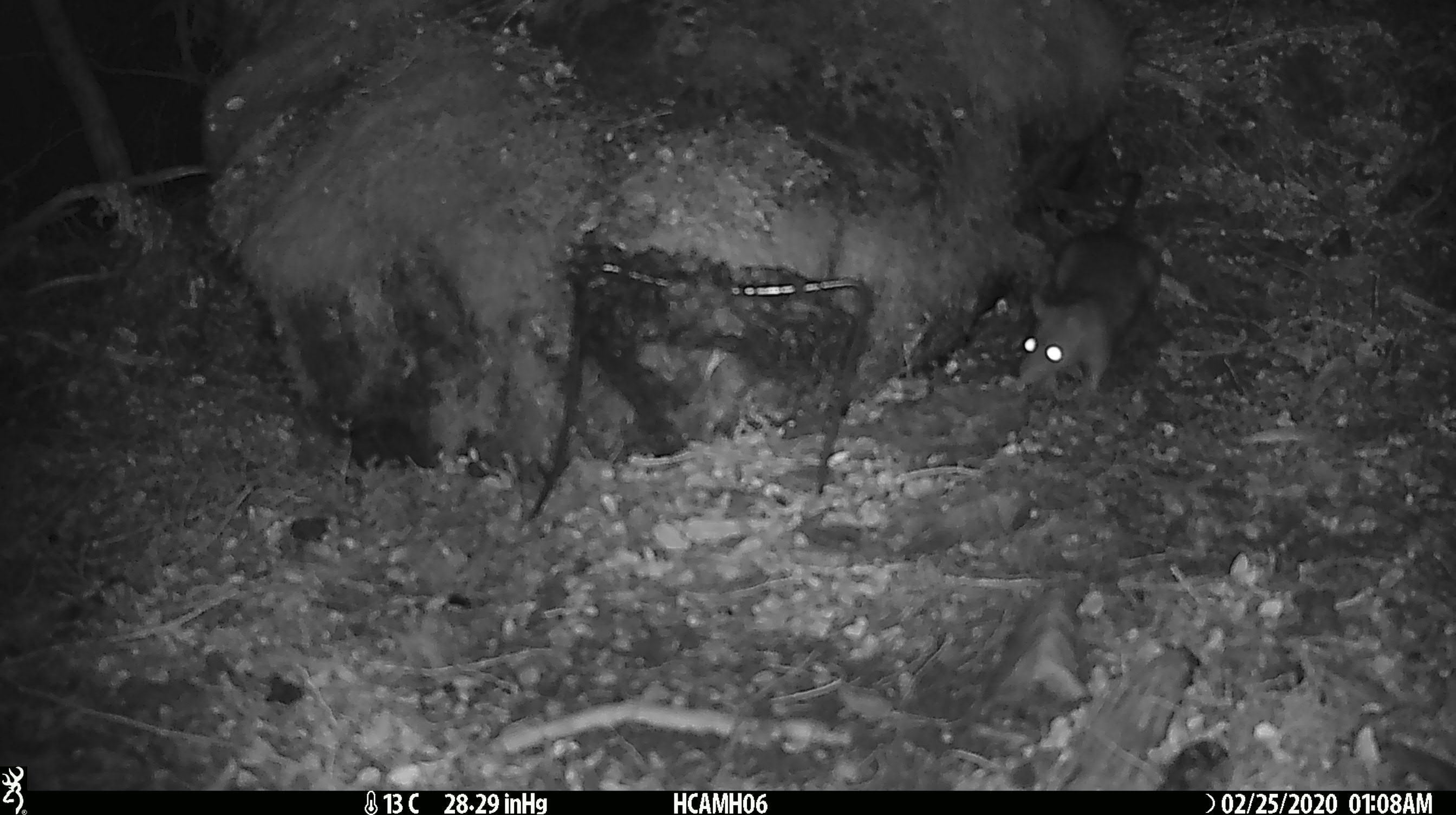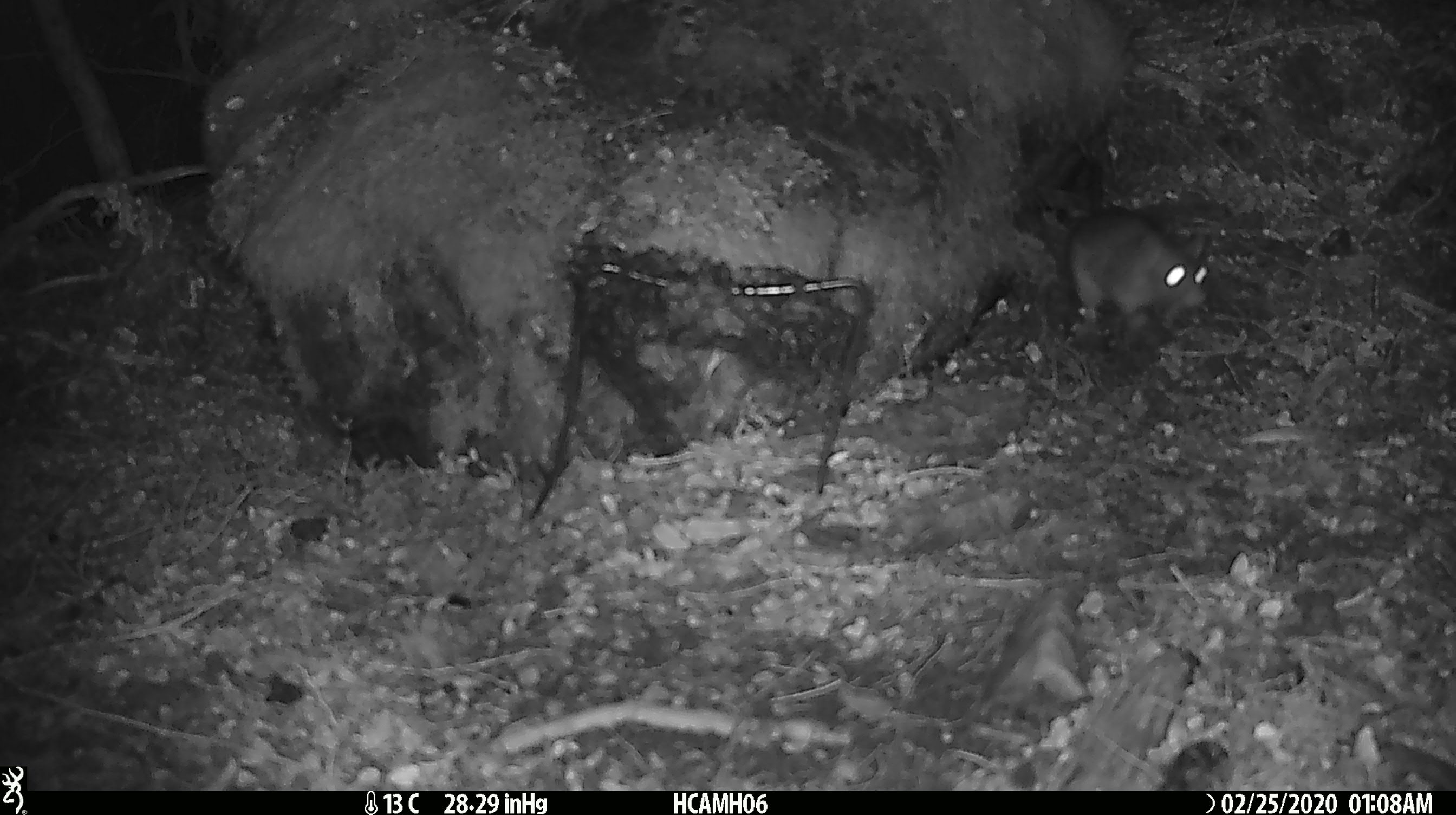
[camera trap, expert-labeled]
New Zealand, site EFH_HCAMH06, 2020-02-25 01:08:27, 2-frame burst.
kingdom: Animalia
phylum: Chordata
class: Mammalia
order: Rodentia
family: Muridae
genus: Rattus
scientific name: Rattus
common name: rat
Rat (Rattus).